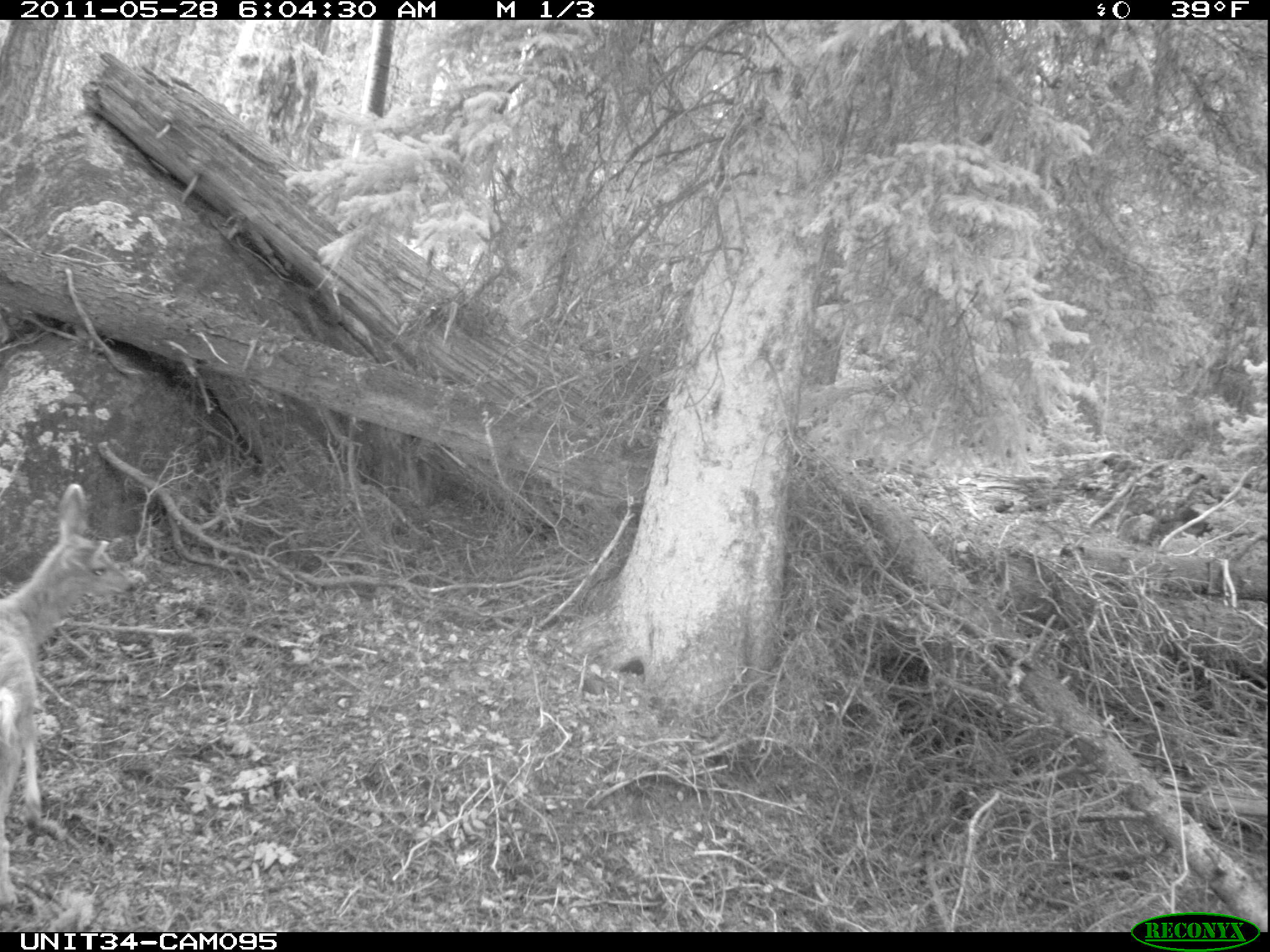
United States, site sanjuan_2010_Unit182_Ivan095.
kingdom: Animalia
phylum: Chordata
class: Mammalia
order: Artiodactyla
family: Cervidae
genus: Odocoileus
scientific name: Odocoileus hemionus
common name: mule deer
Odocoileus hemionus (mule deer).